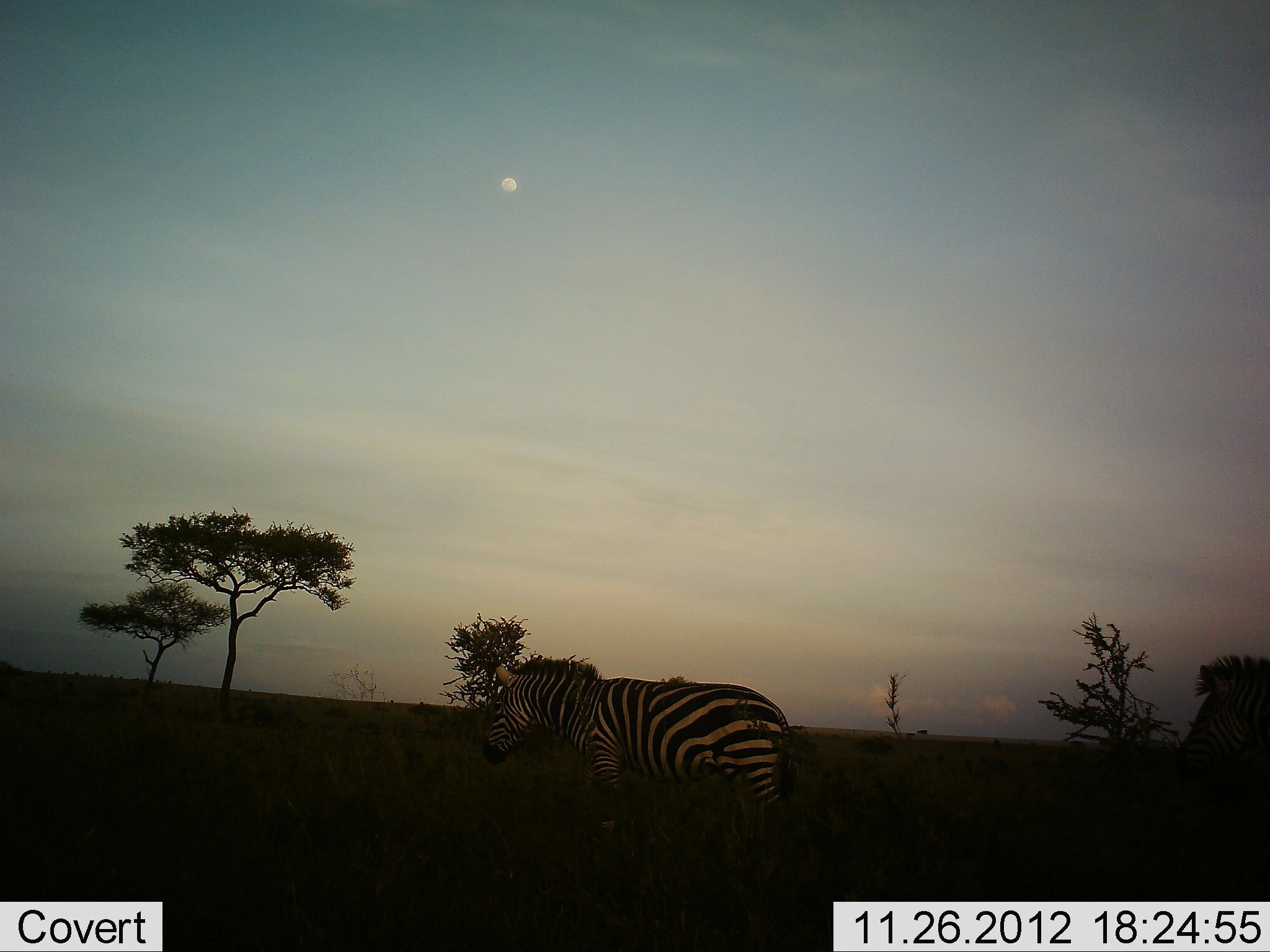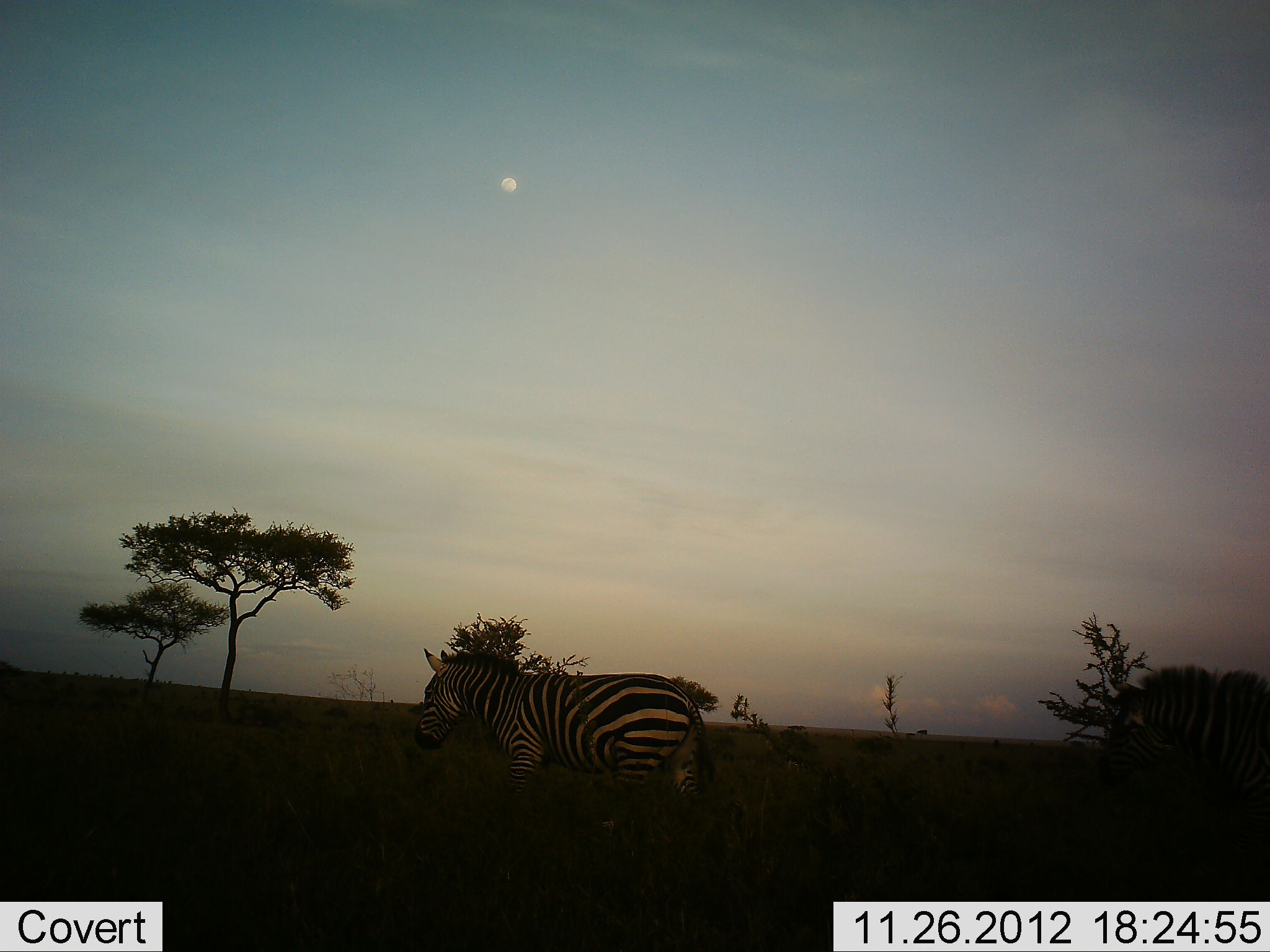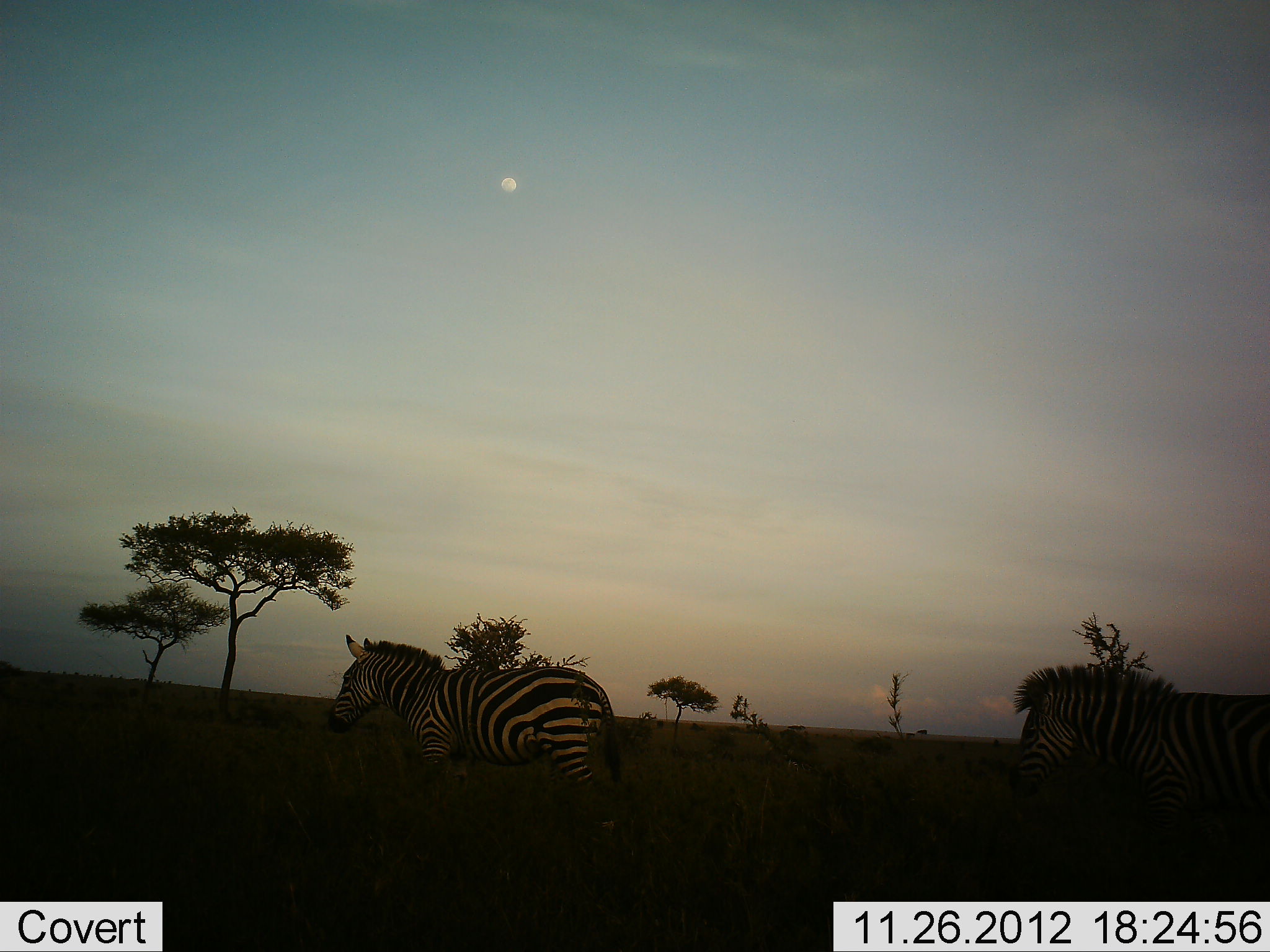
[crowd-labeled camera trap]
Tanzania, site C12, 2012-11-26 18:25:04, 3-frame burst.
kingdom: Animalia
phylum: Chordata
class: Mammalia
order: Perissodactyla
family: Equidae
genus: Equus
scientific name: Equus quagga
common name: plains zebra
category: zebra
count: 2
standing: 20%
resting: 0%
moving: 80%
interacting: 0%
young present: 0%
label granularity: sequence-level